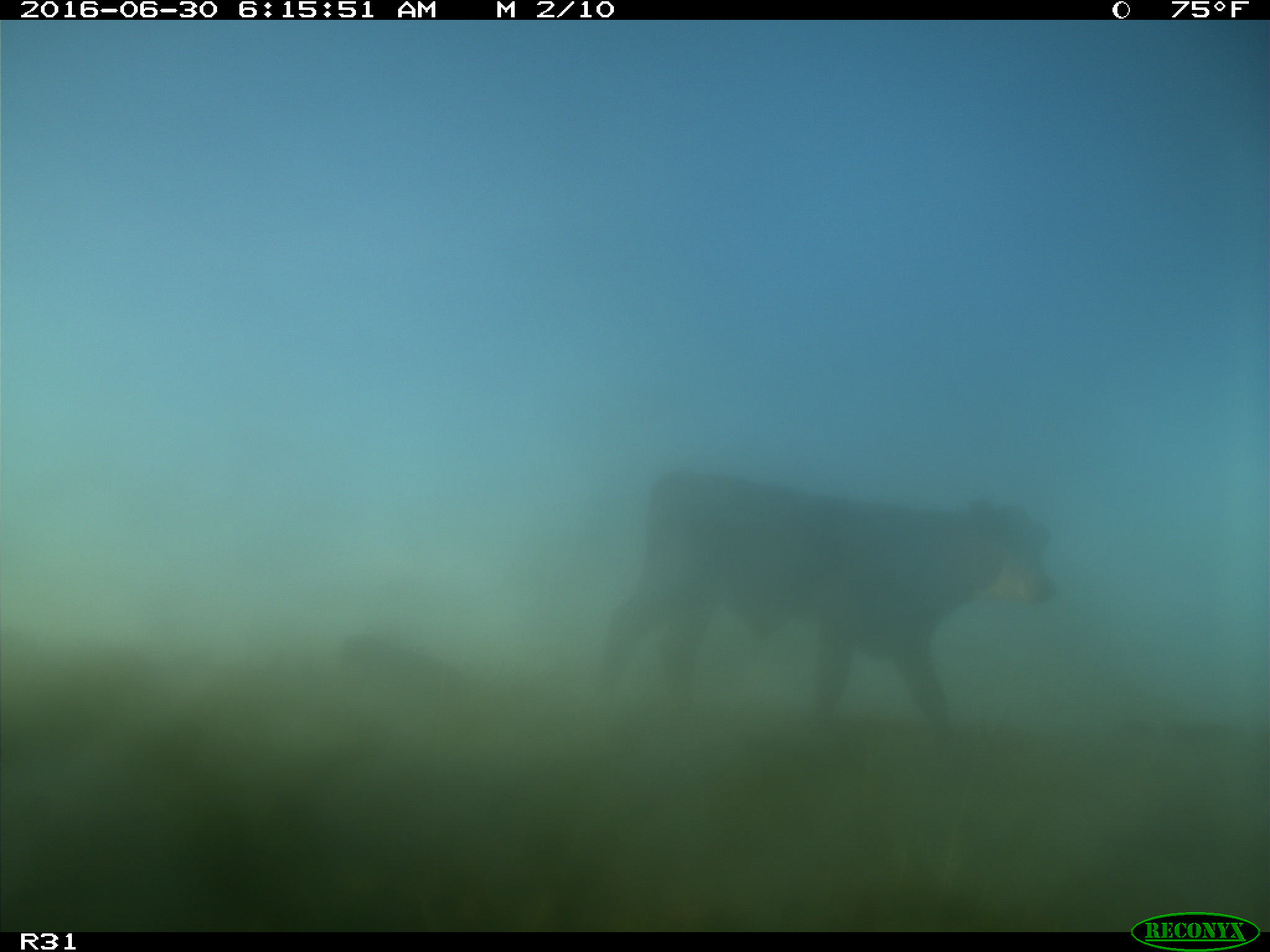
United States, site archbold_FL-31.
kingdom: Animalia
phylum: Chordata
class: Mammalia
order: Artiodactyla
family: Bovidae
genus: Bos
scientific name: Bos taurus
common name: domestic cow